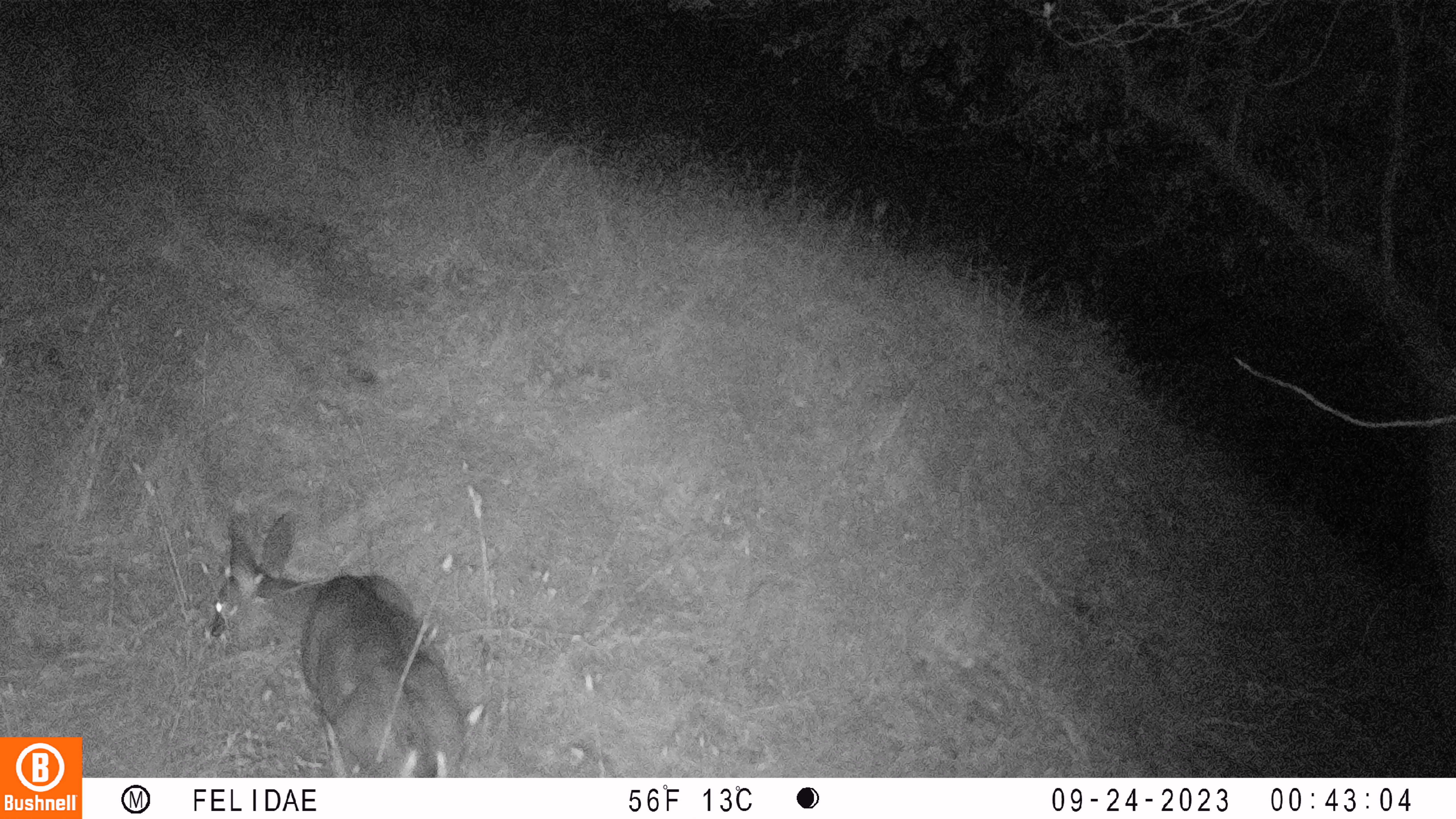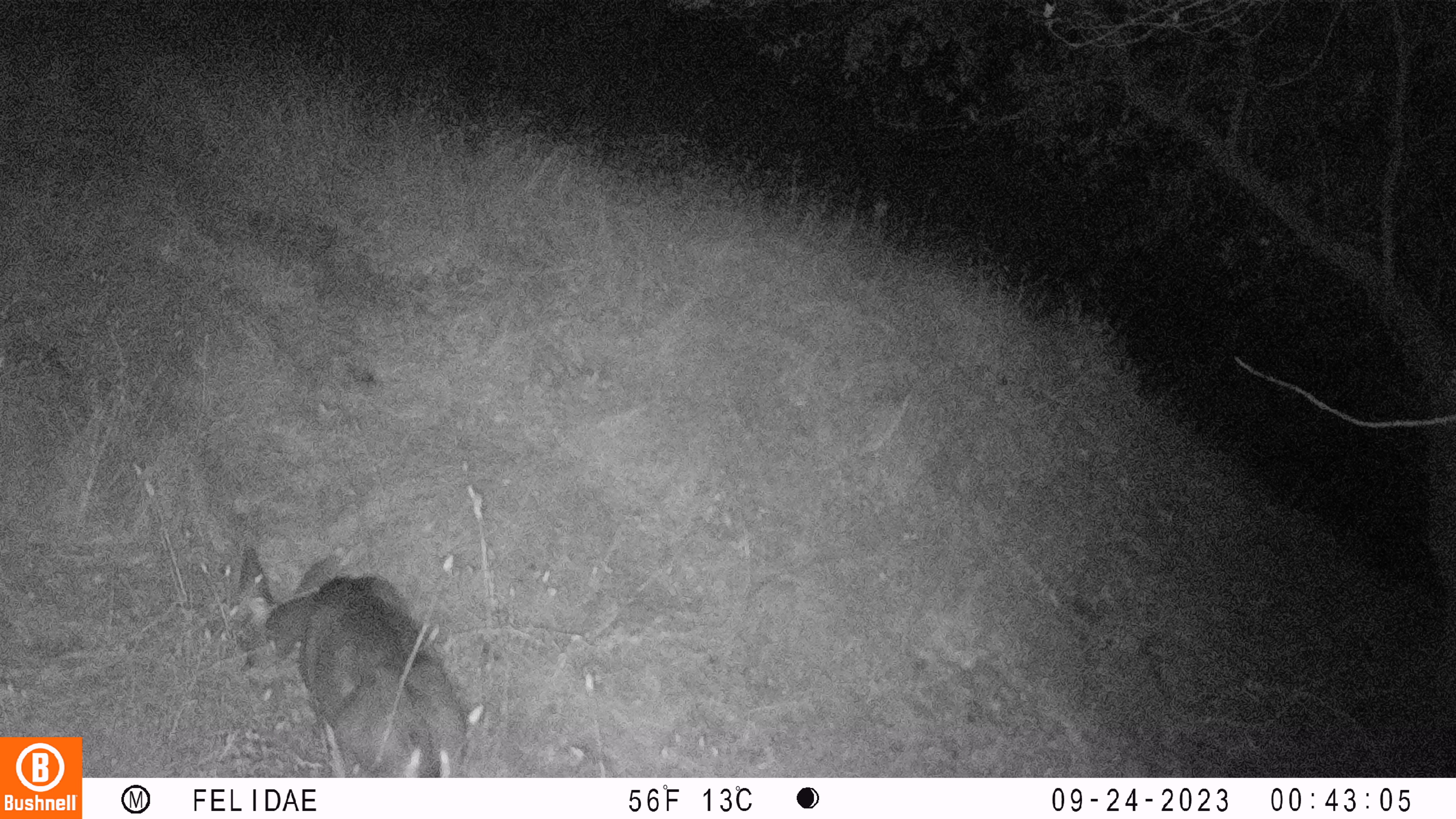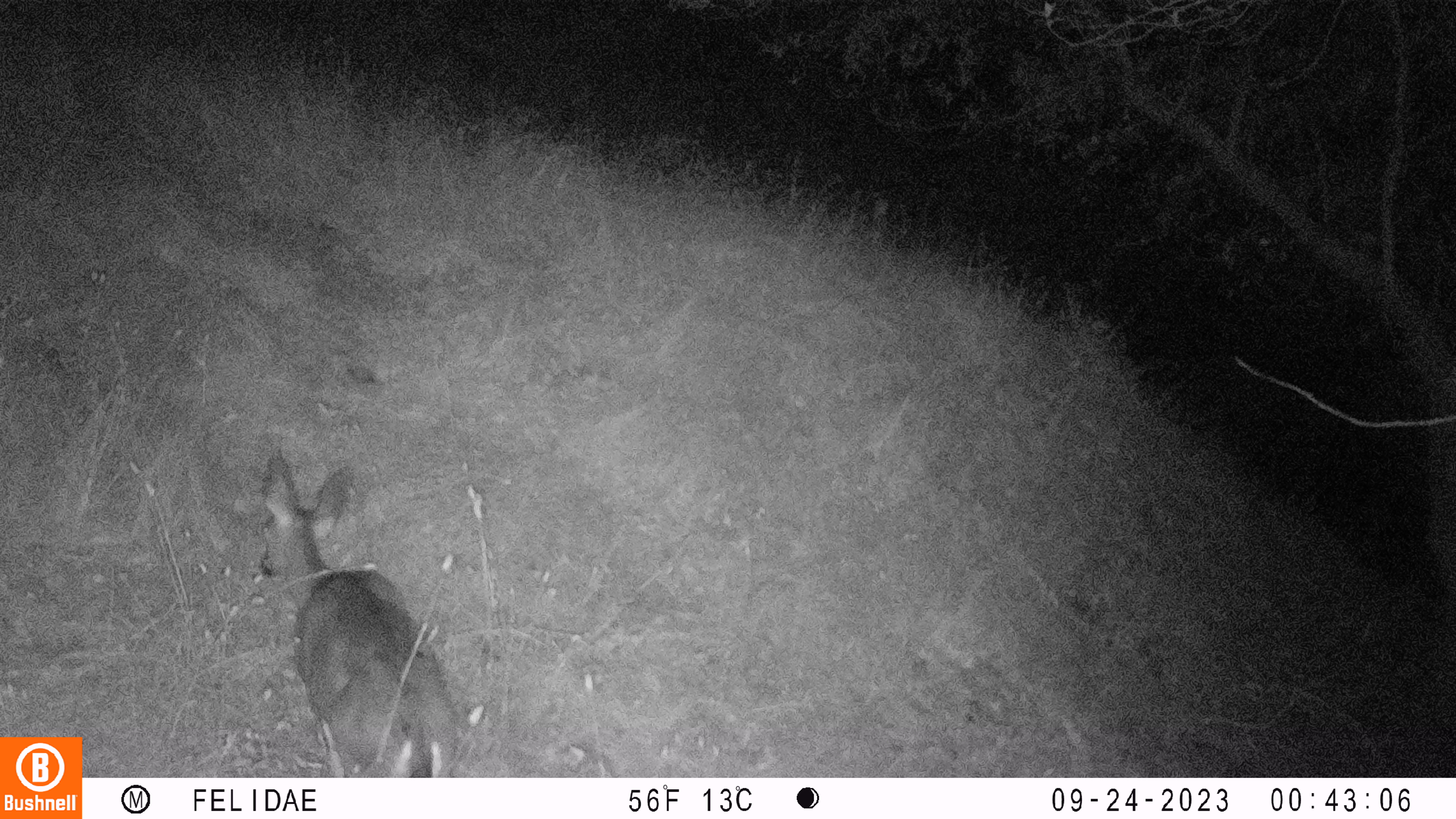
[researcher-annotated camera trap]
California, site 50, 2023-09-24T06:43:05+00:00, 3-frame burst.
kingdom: Animalia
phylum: Chordata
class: Mammalia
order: Artiodactyla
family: Cervidae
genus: Odocoileus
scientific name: Odocoileus hemionus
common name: mule deer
Mule deer (Odocoileus hemionus).